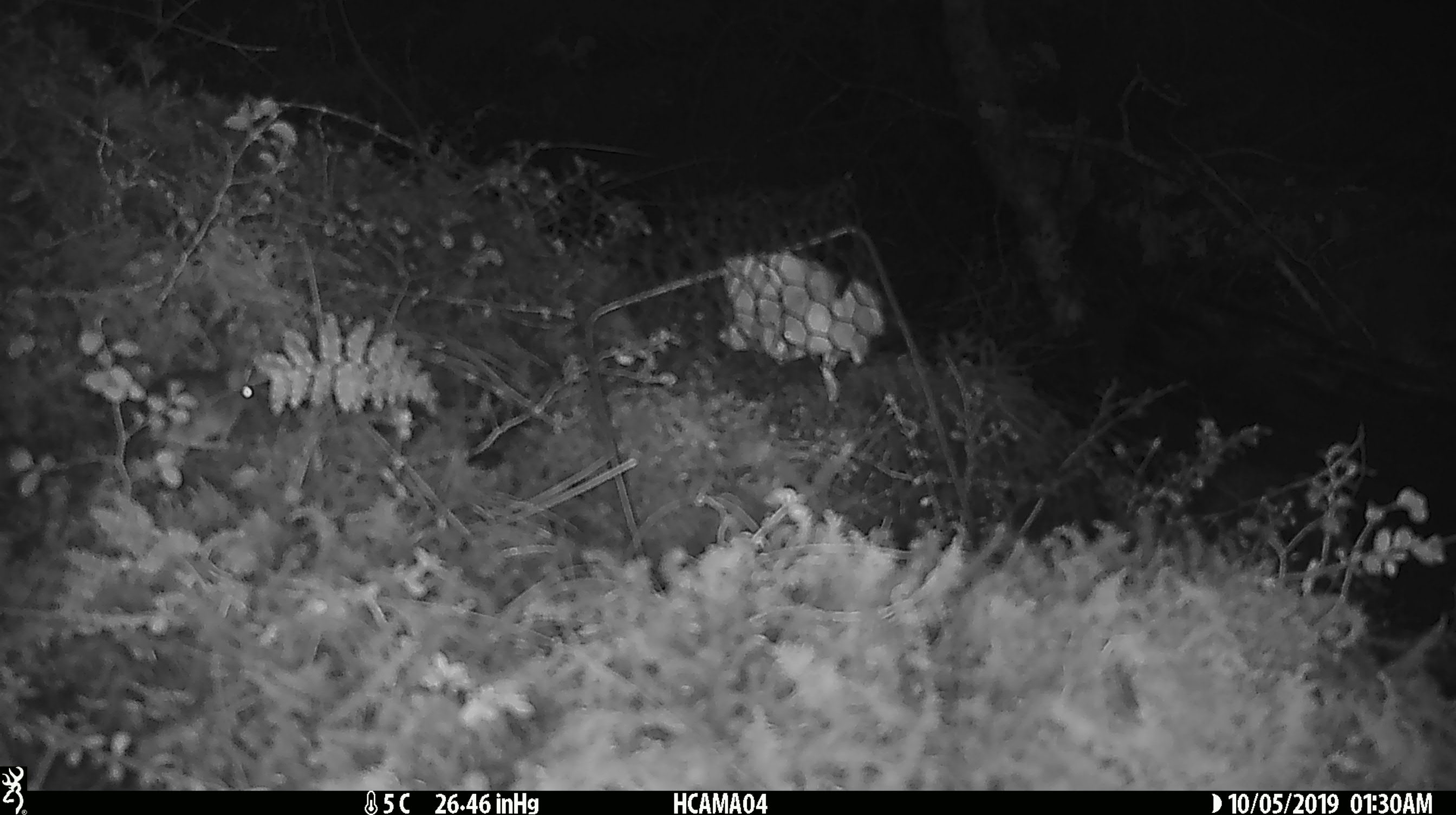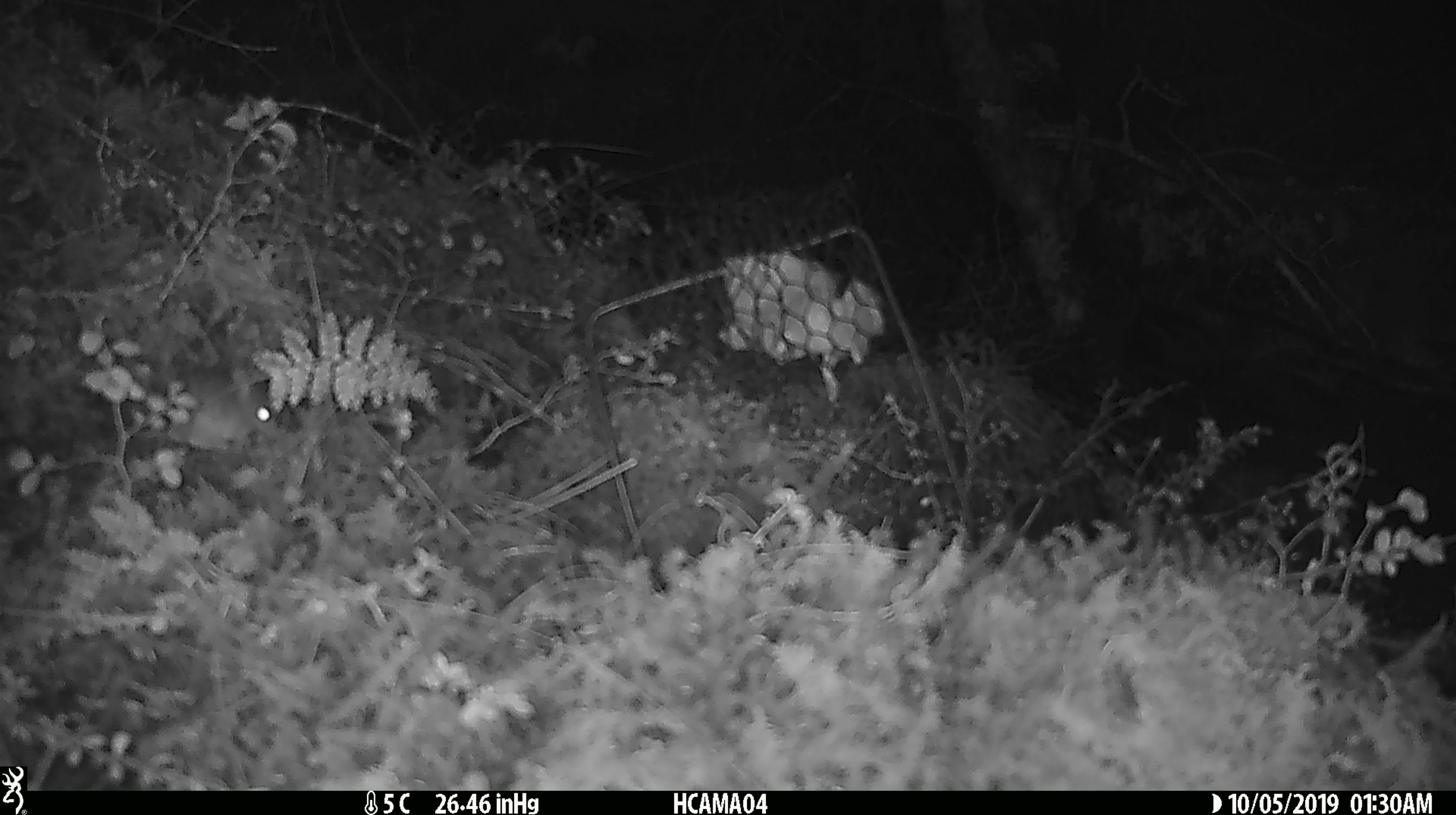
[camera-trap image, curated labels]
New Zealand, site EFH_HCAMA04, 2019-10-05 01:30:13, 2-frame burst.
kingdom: Animalia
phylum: Chordata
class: Mammalia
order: Rodentia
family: Muridae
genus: Mus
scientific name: Mus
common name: mouse